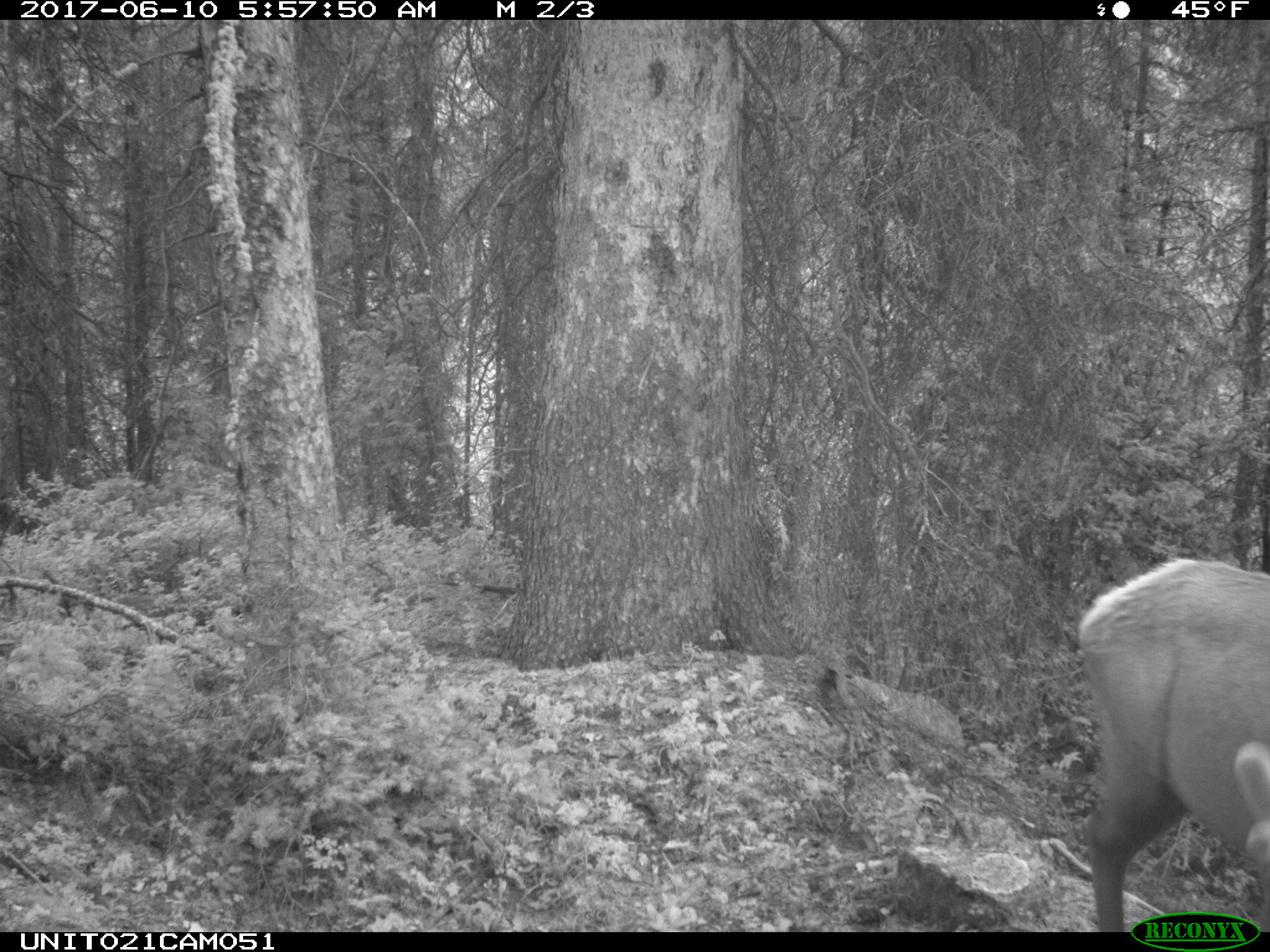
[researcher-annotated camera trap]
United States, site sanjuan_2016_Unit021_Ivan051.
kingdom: Animalia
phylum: Chordata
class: Mammalia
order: Artiodactyla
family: Cervidae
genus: Cervus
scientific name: Cervus elaphus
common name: red deer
Cervus elaphus (red deer).